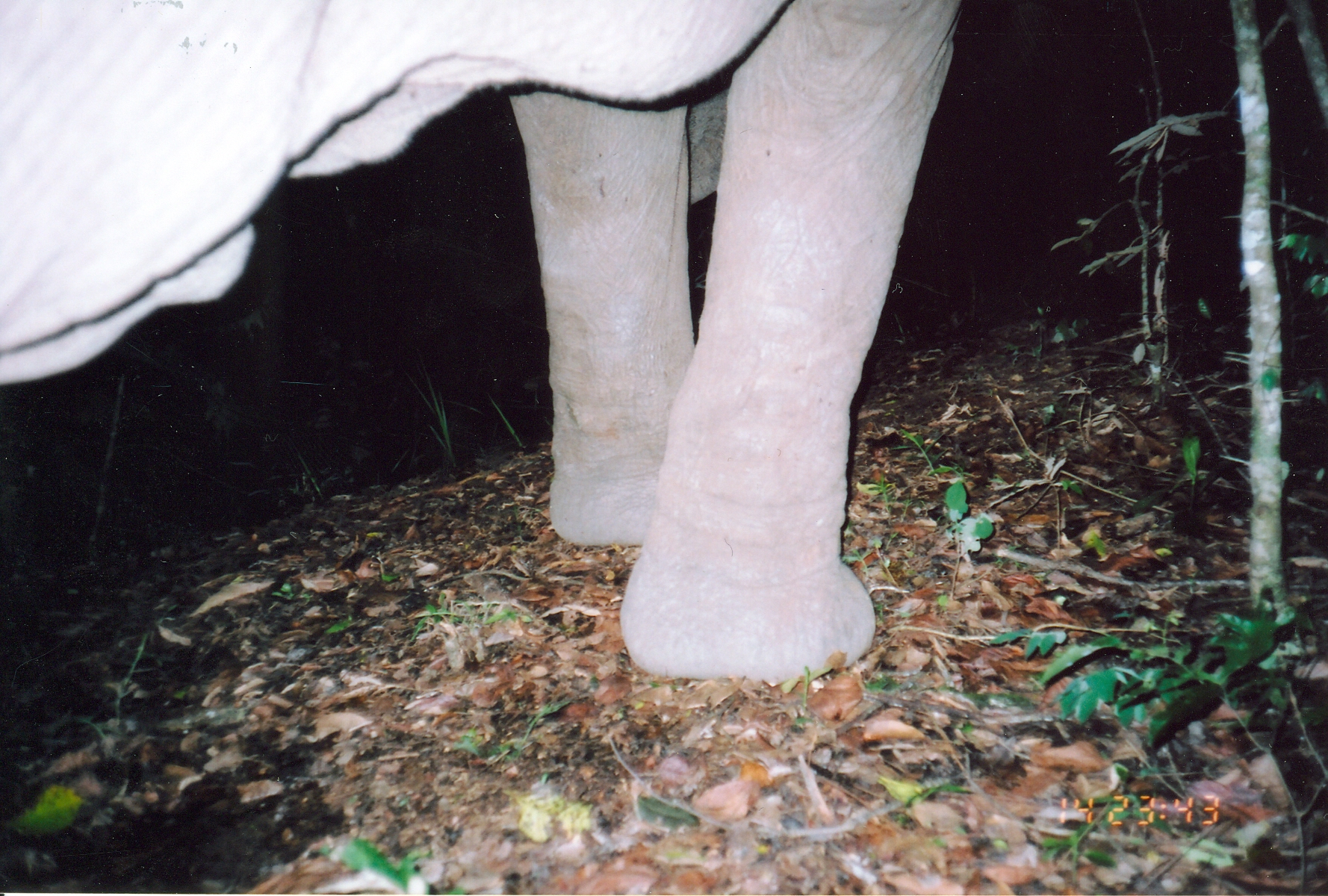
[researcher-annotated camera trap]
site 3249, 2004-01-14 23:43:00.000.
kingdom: Animalia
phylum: Chordata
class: Mammalia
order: Proboscidea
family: Elephantidae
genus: Loxodonta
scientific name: Loxodonta africana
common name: african bush elephant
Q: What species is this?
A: Loxodonta africana (african bush elephant).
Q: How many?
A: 1.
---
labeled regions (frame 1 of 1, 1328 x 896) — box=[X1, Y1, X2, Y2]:
loxodonta africana: box=[0, 0, 963, 683]